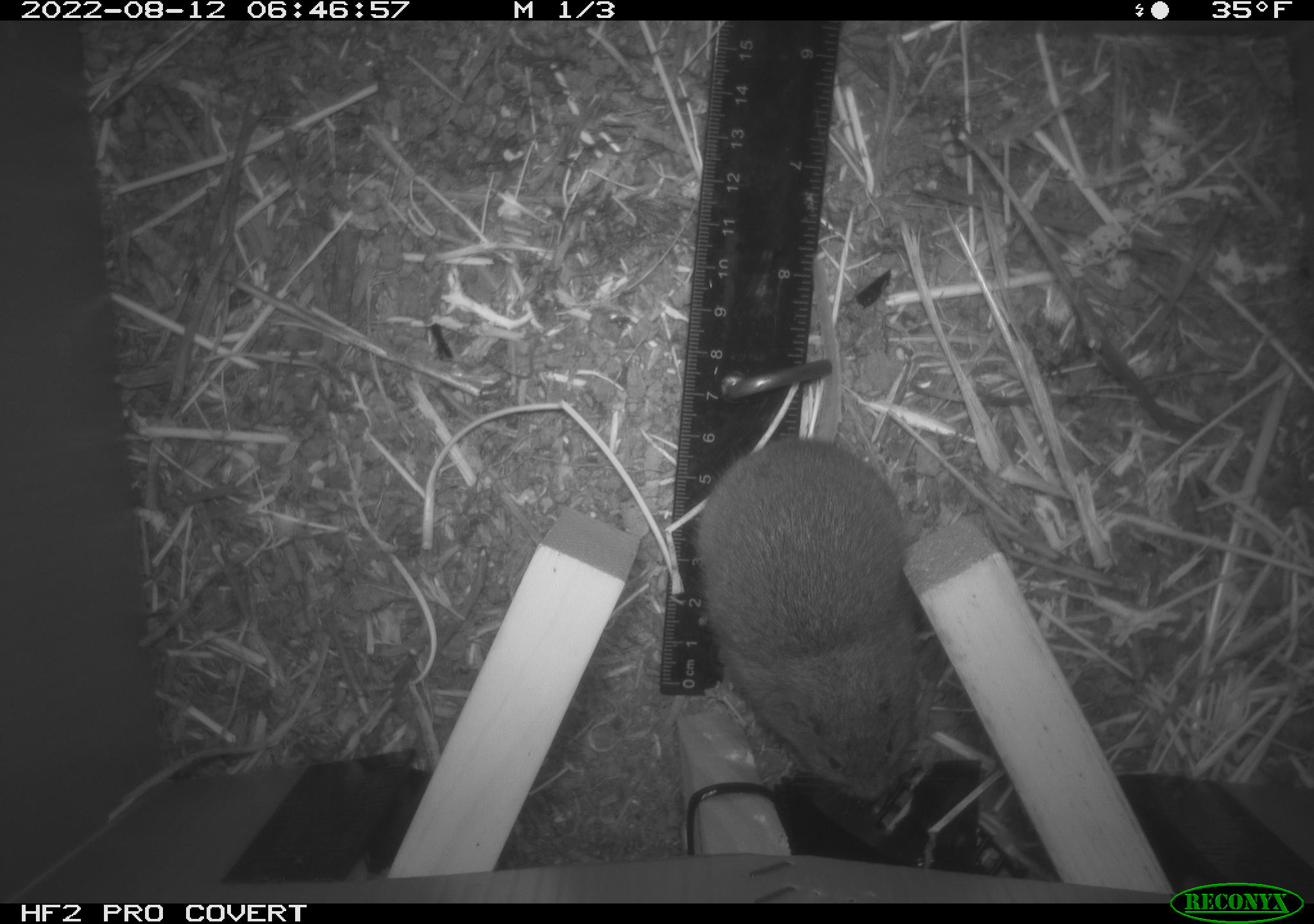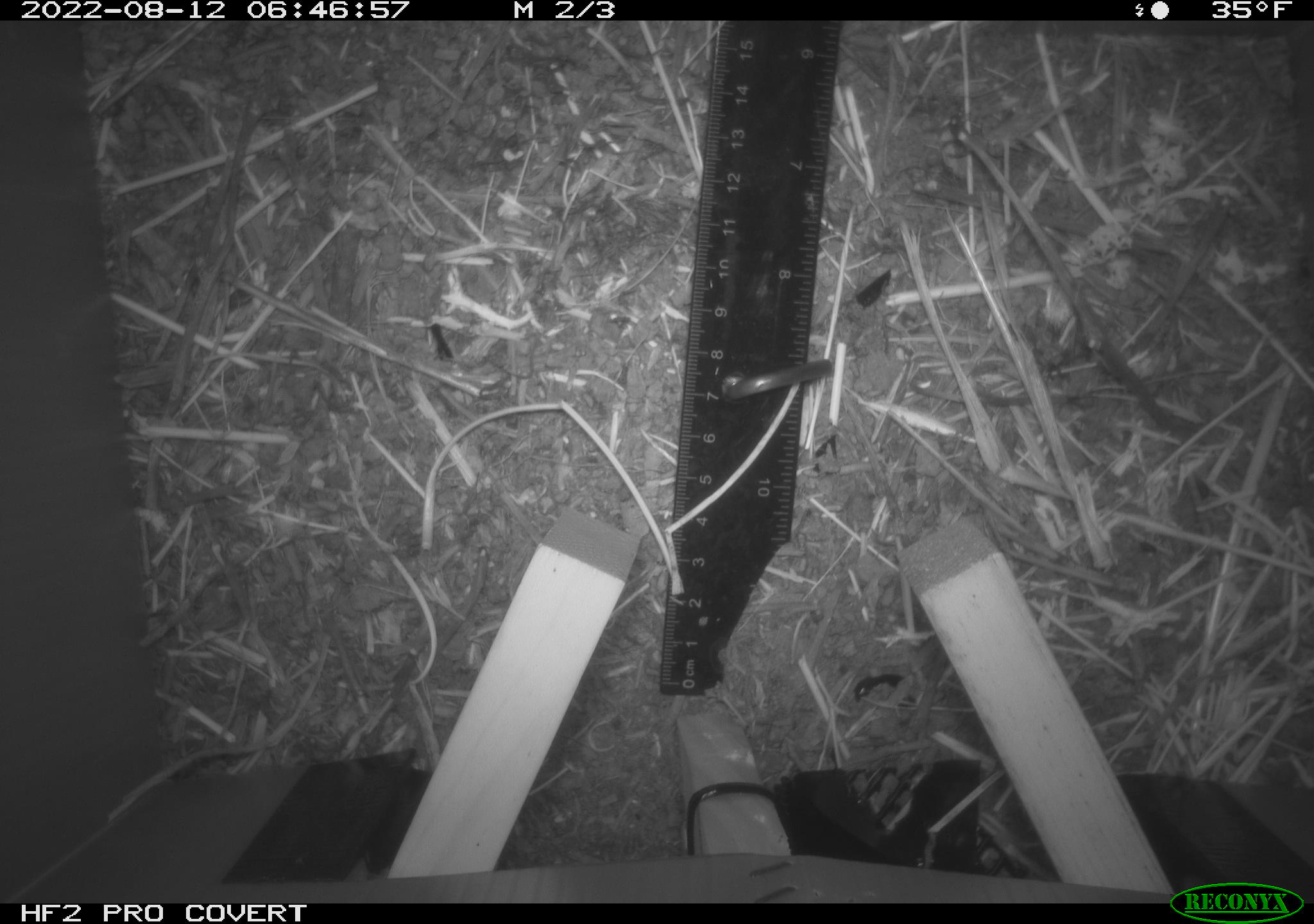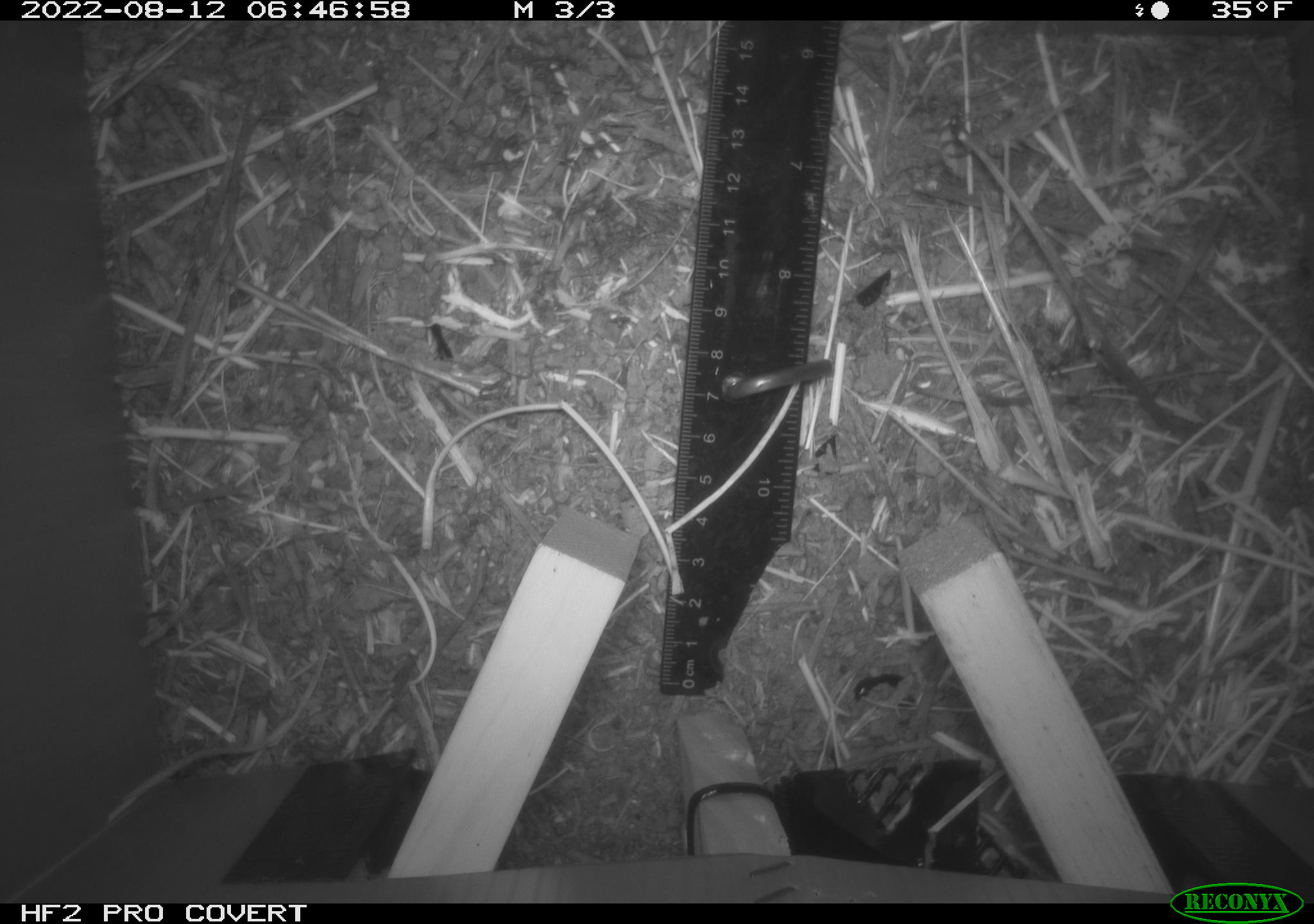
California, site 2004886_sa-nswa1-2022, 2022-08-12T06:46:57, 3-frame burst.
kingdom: Animalia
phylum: Chordata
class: Mammalia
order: Rodentia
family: Cricetidae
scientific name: Cricetidae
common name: hamsters, voles, lemmings, and allies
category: cricetidae family